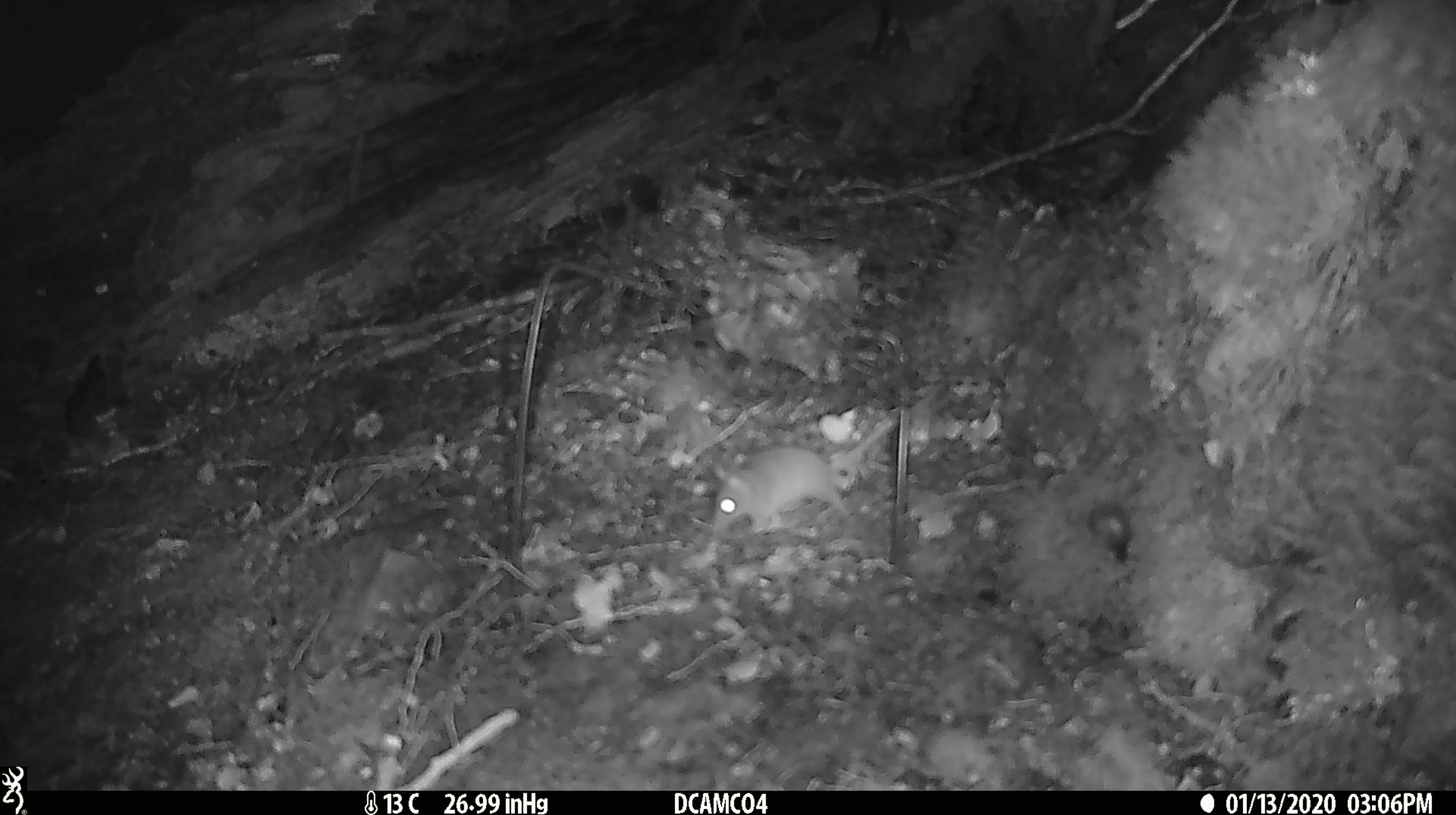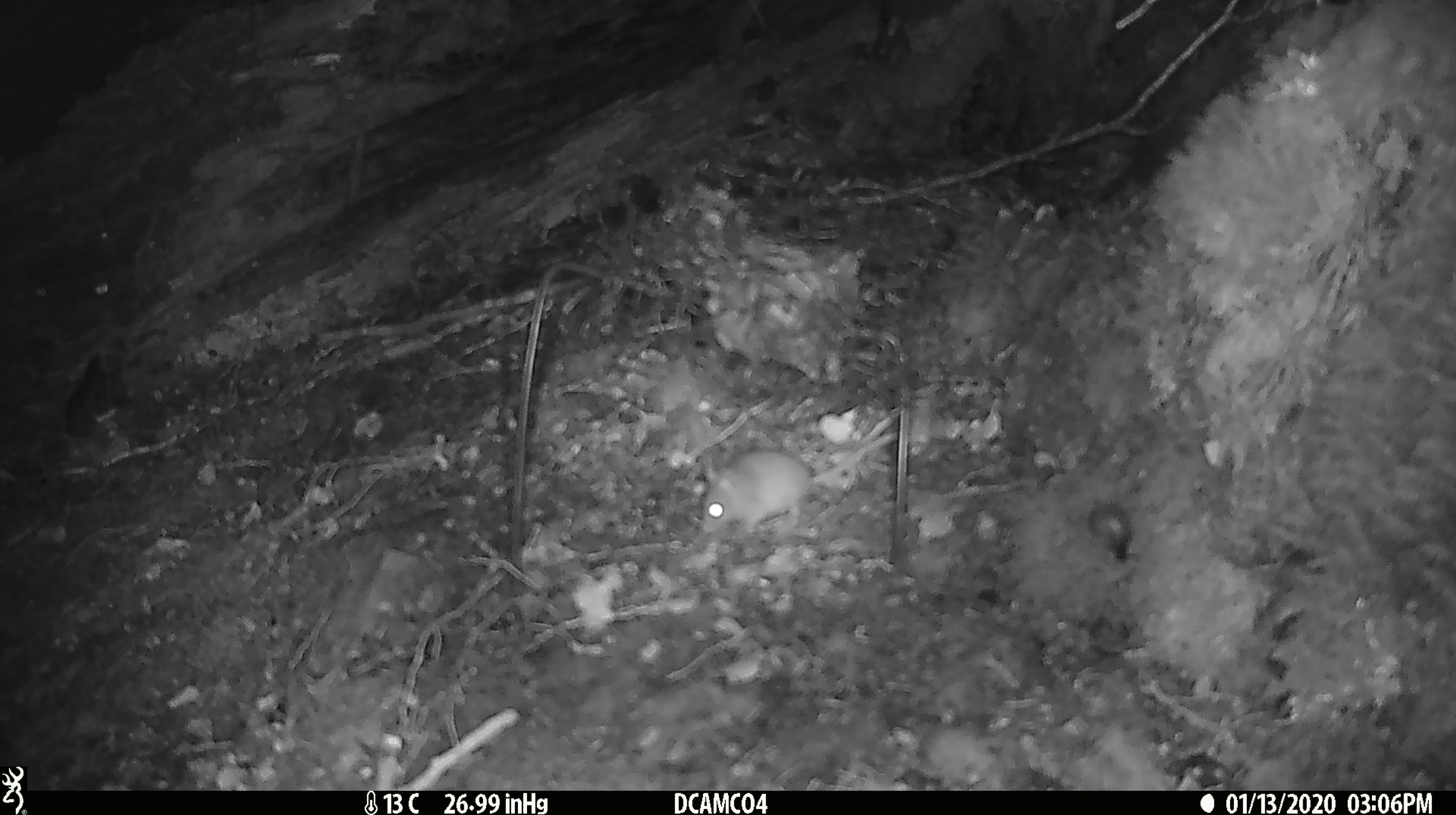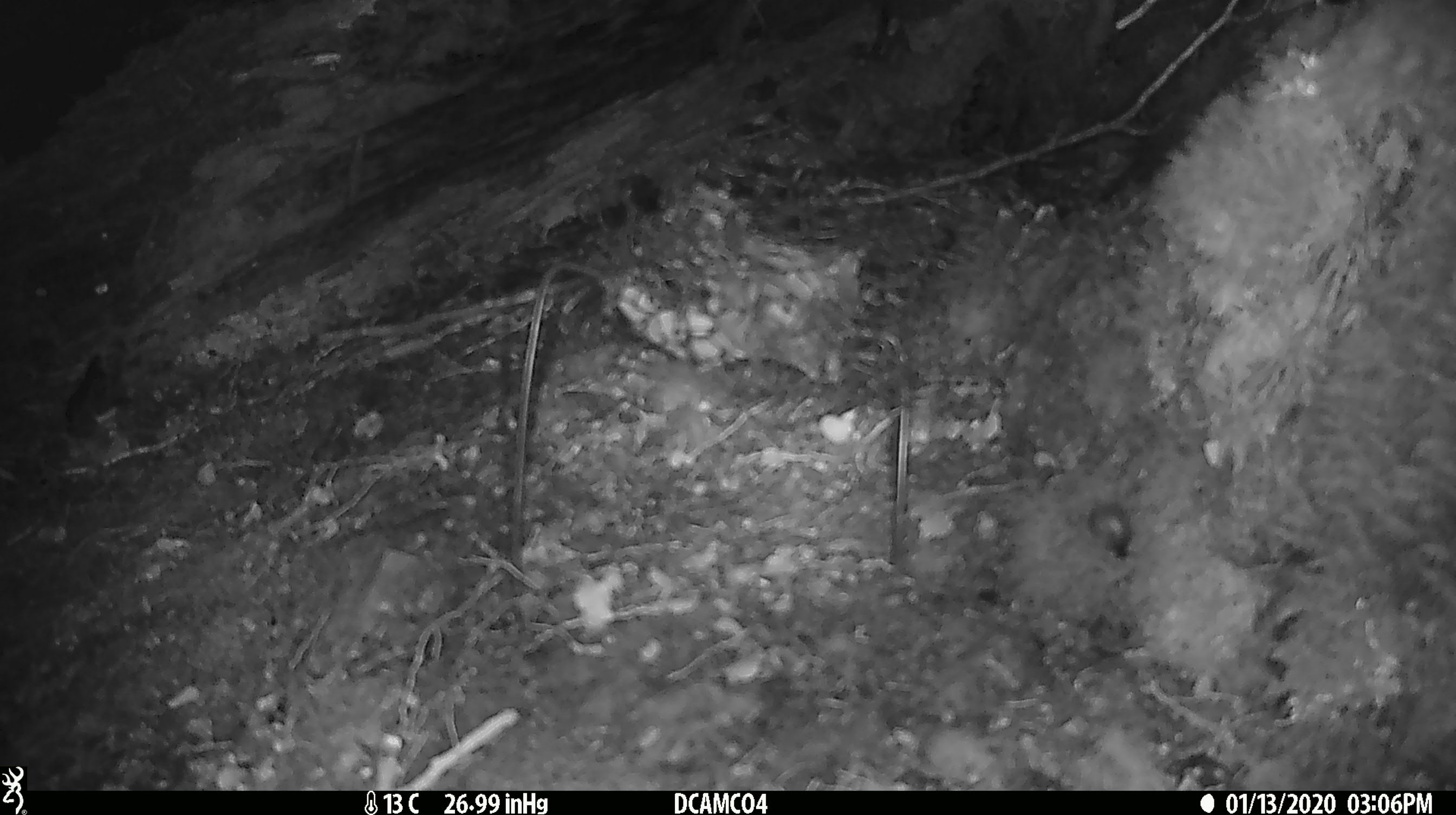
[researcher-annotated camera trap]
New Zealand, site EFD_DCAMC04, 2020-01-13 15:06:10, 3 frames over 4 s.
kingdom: Animalia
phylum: Chordata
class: Mammalia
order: Rodentia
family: Muridae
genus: Mus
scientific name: Mus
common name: mouse